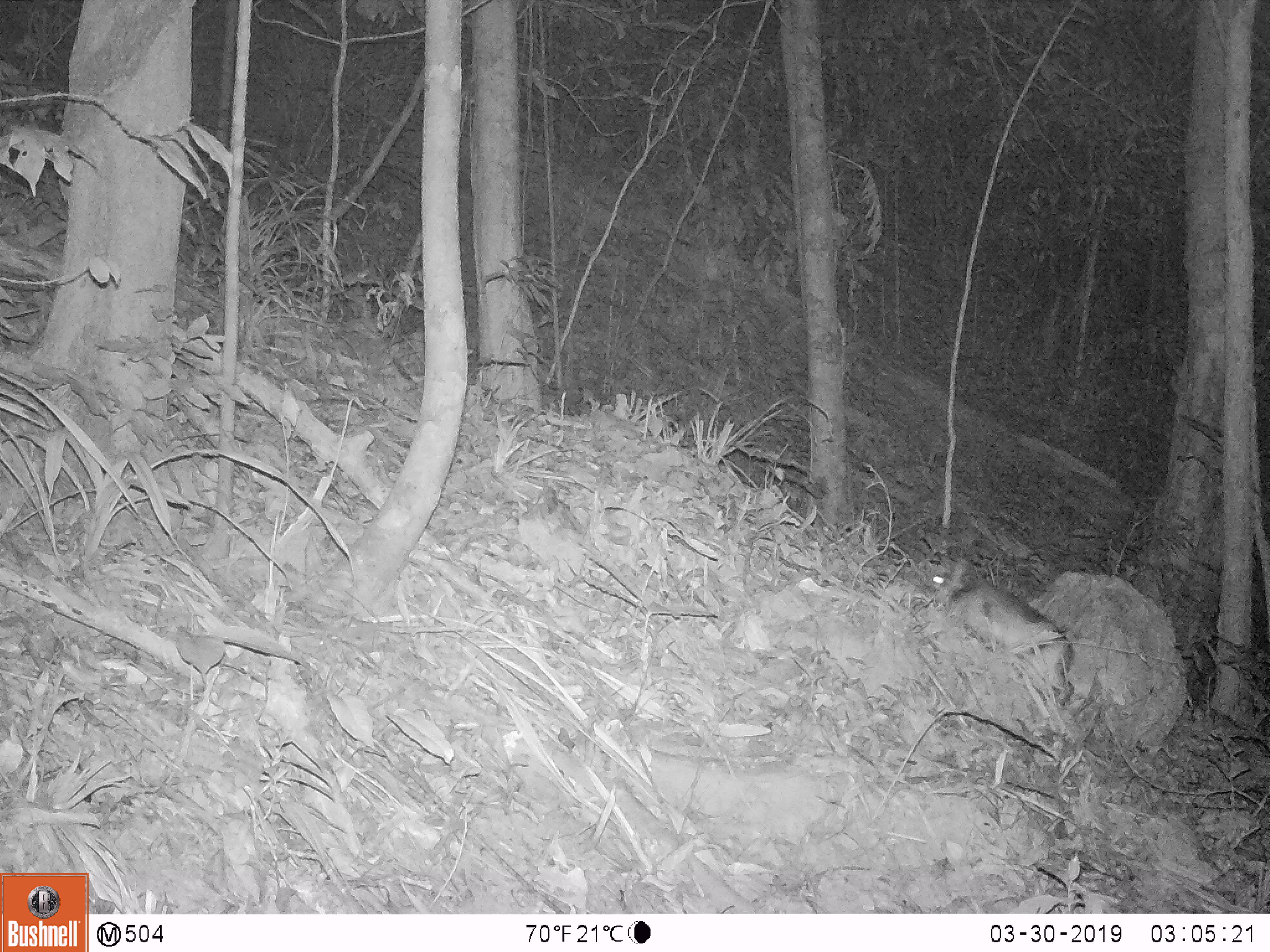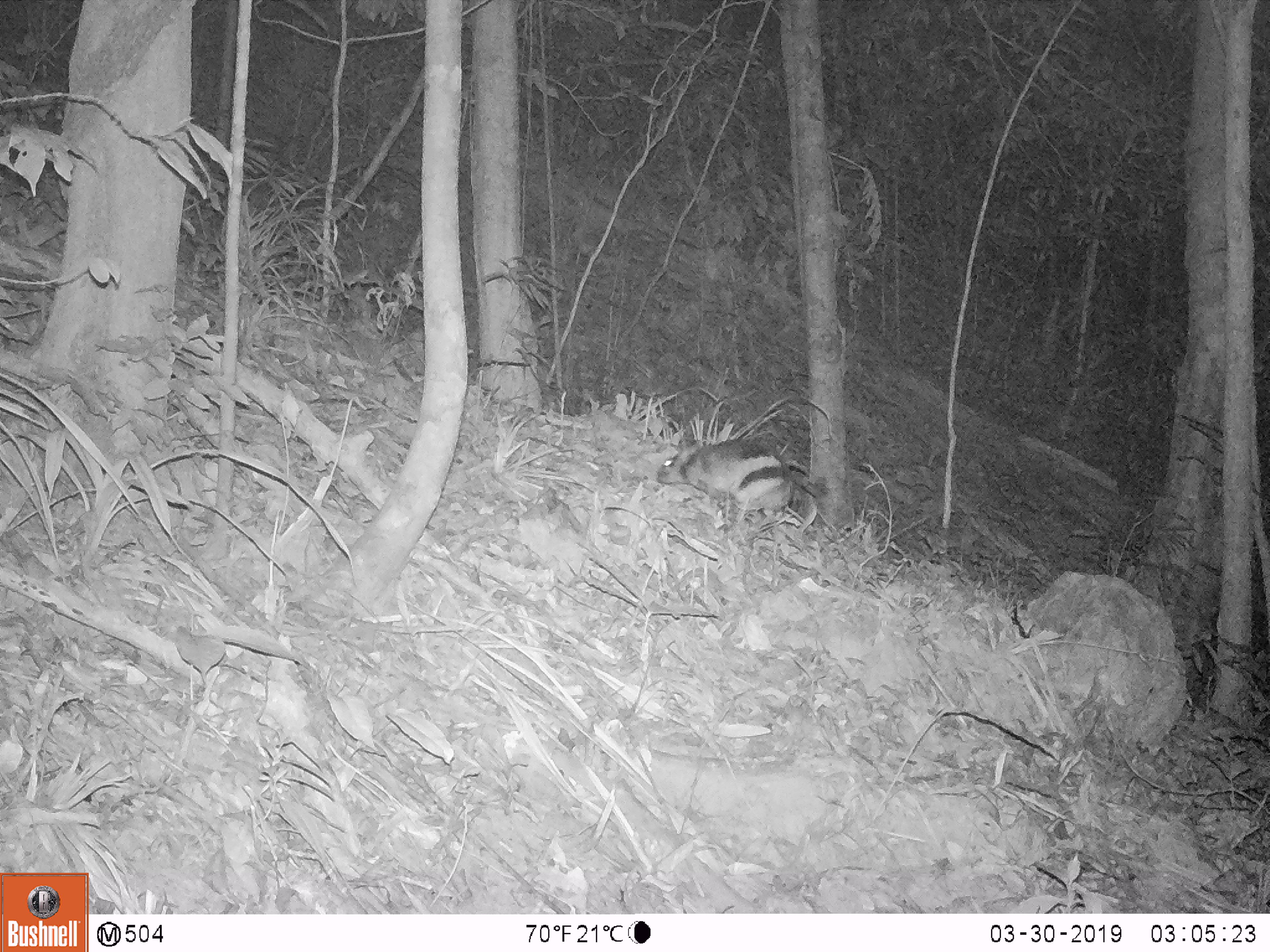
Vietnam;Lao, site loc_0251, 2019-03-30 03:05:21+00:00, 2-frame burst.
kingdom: Animalia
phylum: Chordata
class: Mammalia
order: Lagomorpha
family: Leporidae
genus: Nesolagus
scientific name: Nesolagus timminsi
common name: annamite striped rabbit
Annamite striped rabbit (Nesolagus timminsi). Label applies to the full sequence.